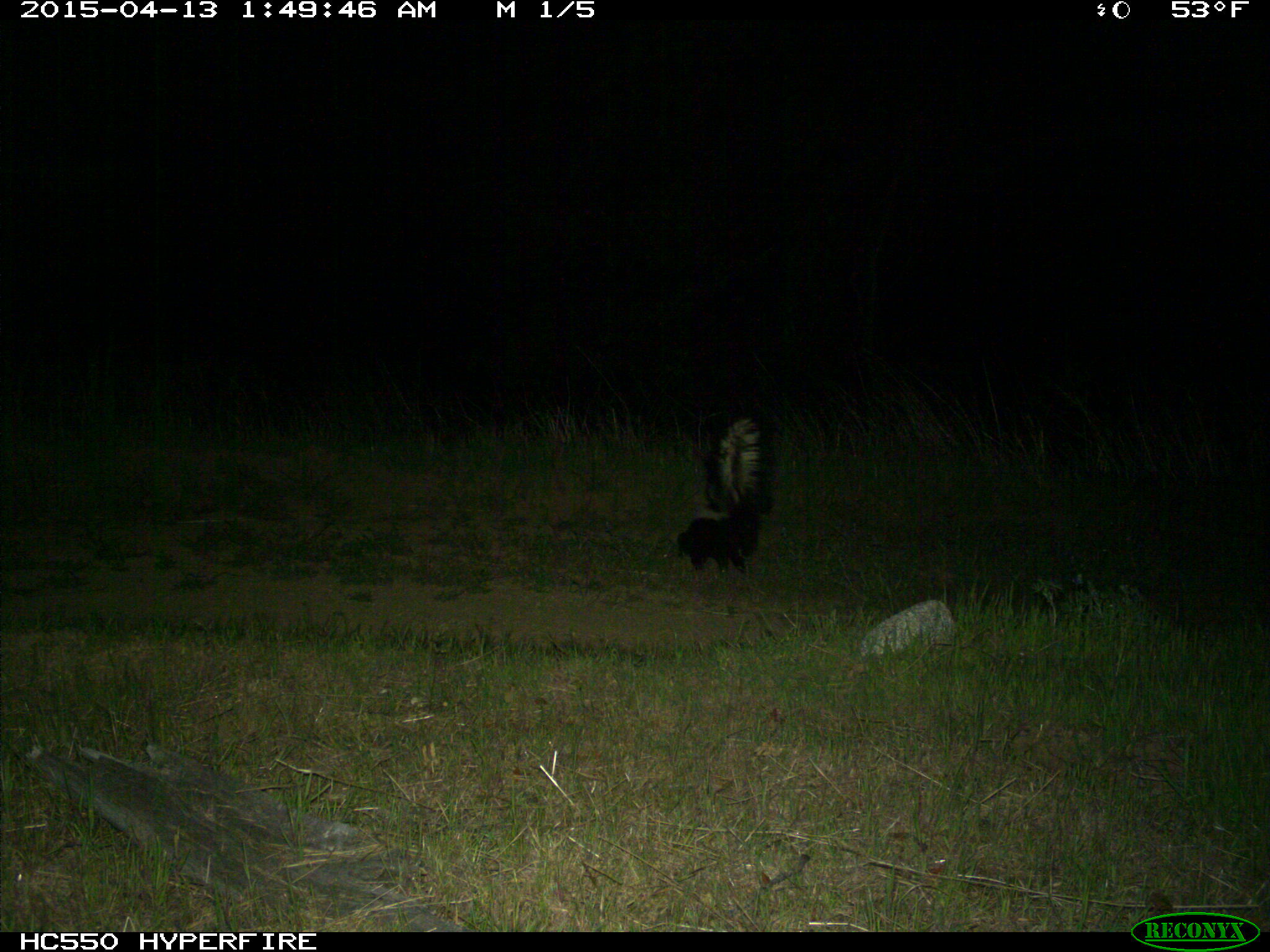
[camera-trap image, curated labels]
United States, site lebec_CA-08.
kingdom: Animalia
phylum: Chordata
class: Mammalia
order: Carnivora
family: Mephitidae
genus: Mephitis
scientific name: Mephitis mephitis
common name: striped skunk